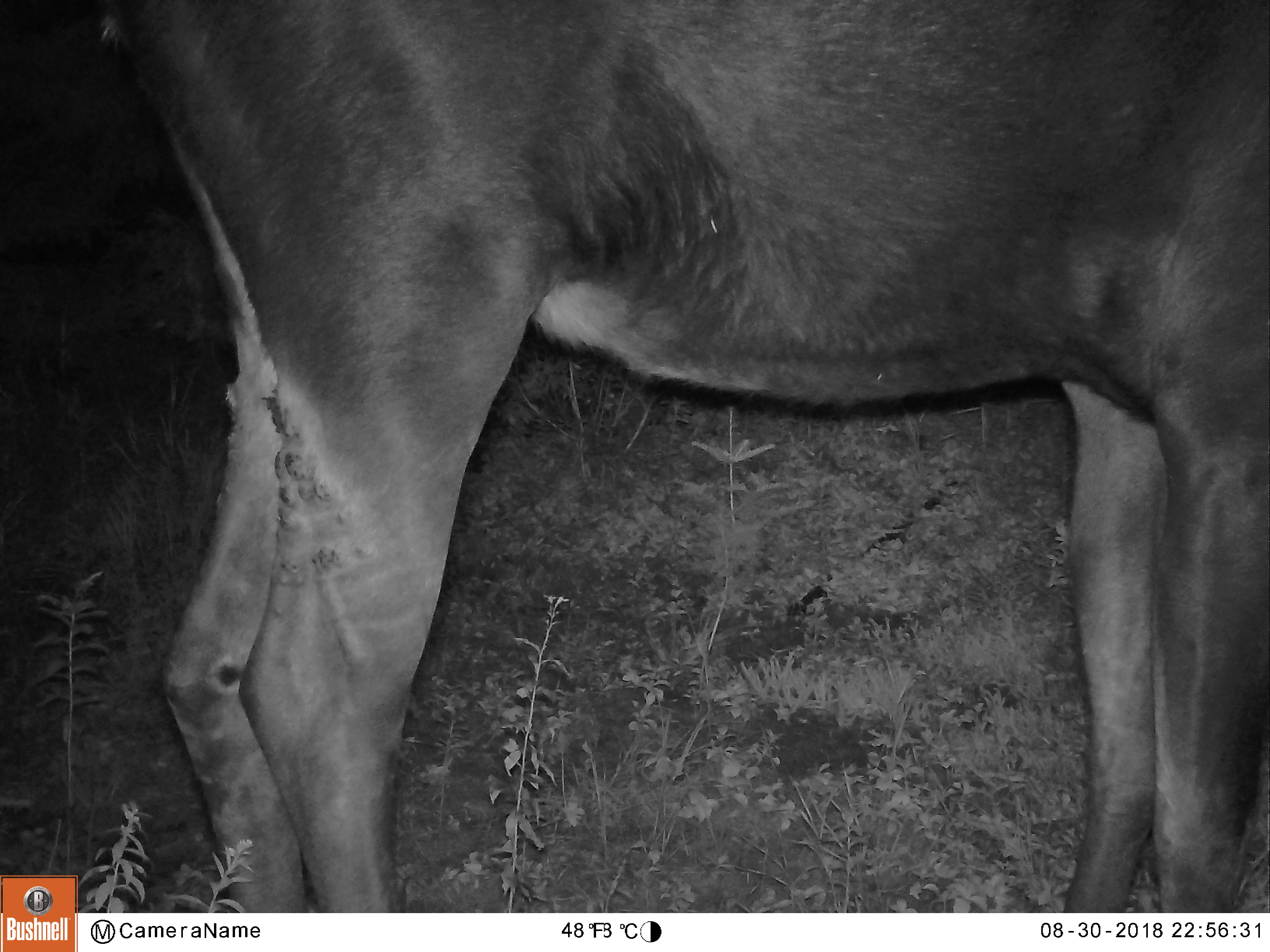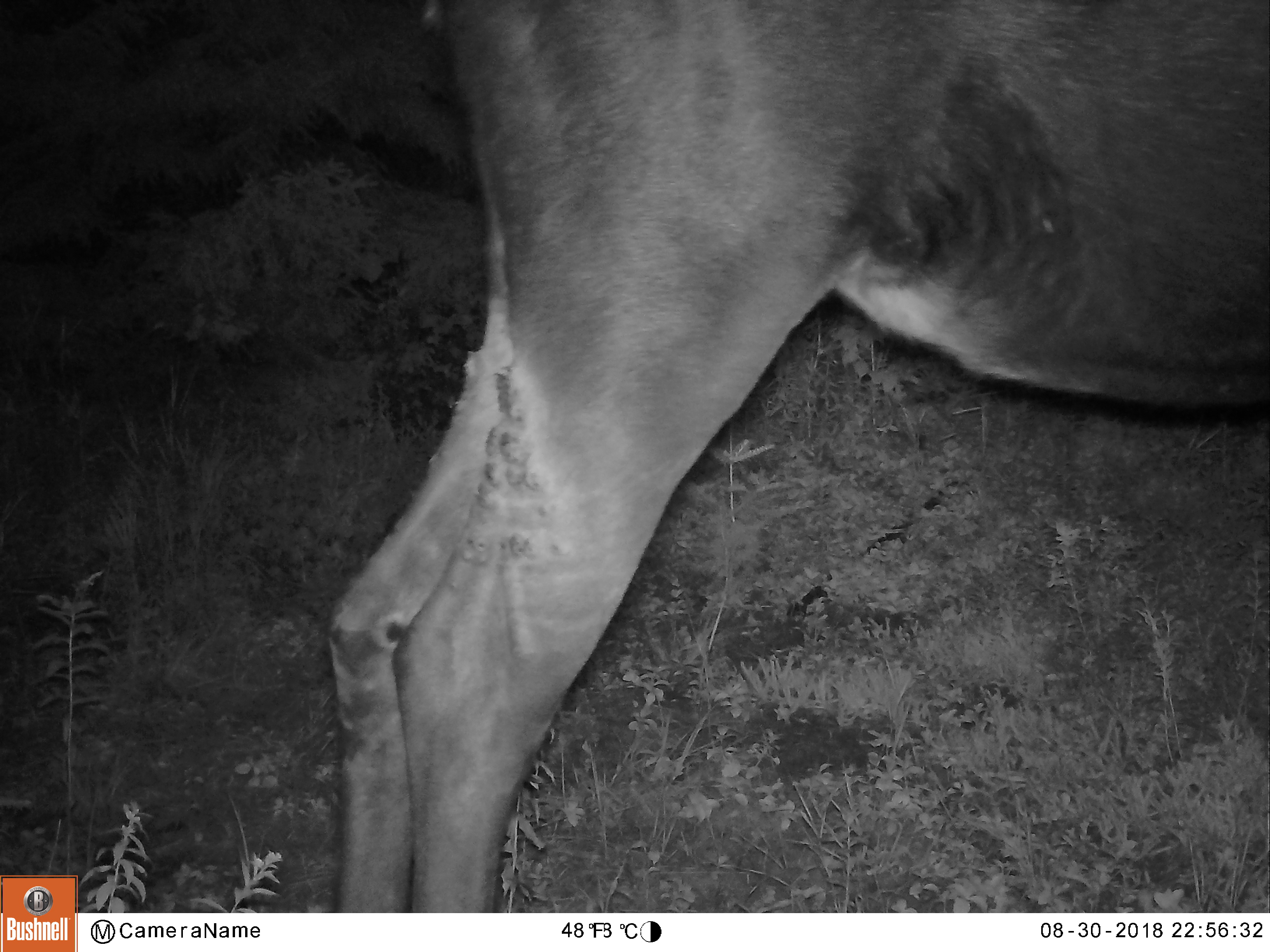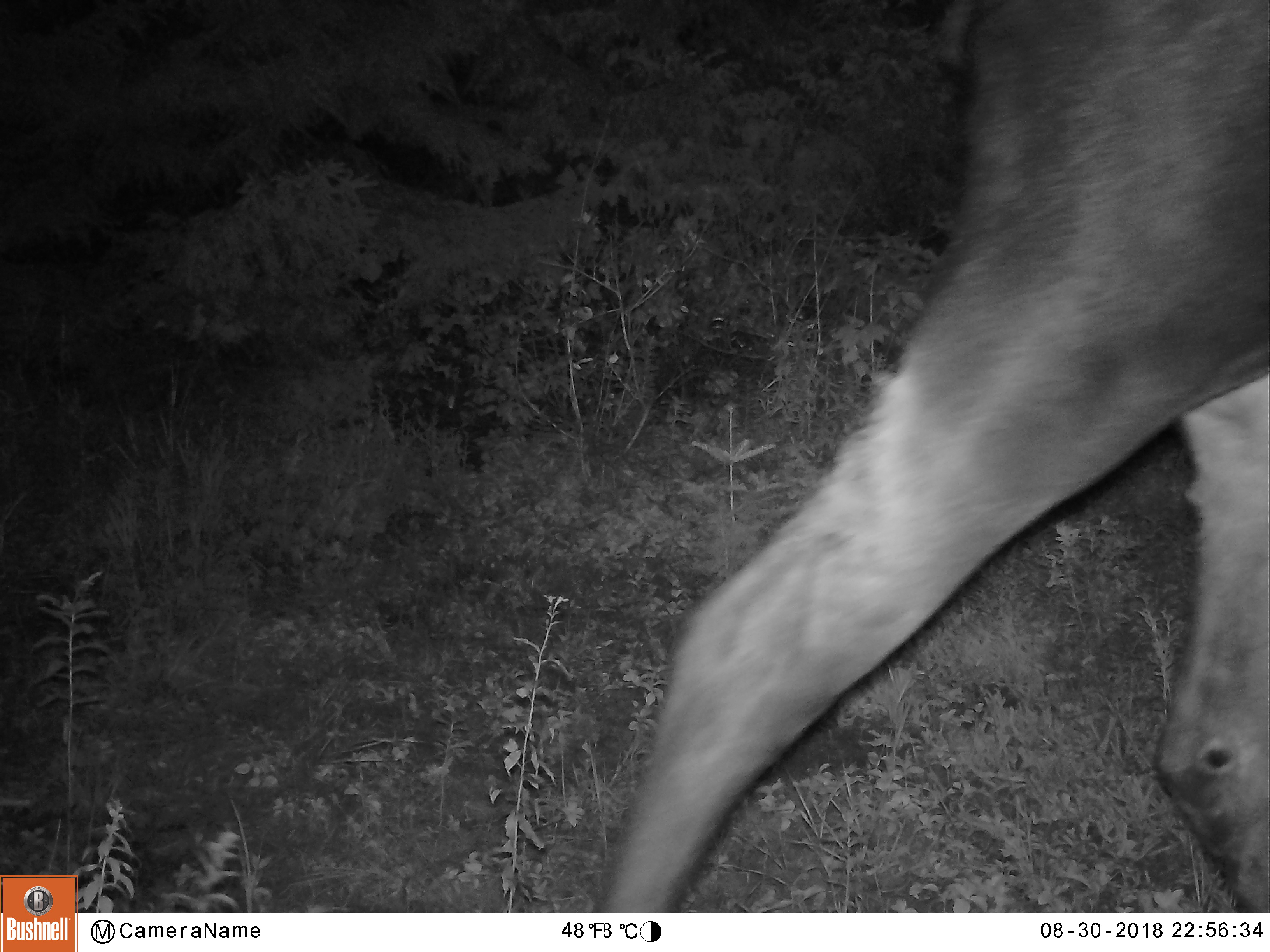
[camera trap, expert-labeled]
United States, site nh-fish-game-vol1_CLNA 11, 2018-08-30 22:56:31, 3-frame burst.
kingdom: Animalia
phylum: Chordata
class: Mammalia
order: Artiodactyla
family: Cervidae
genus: Alces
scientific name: Alces alces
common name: moose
Moose (Alces alces).